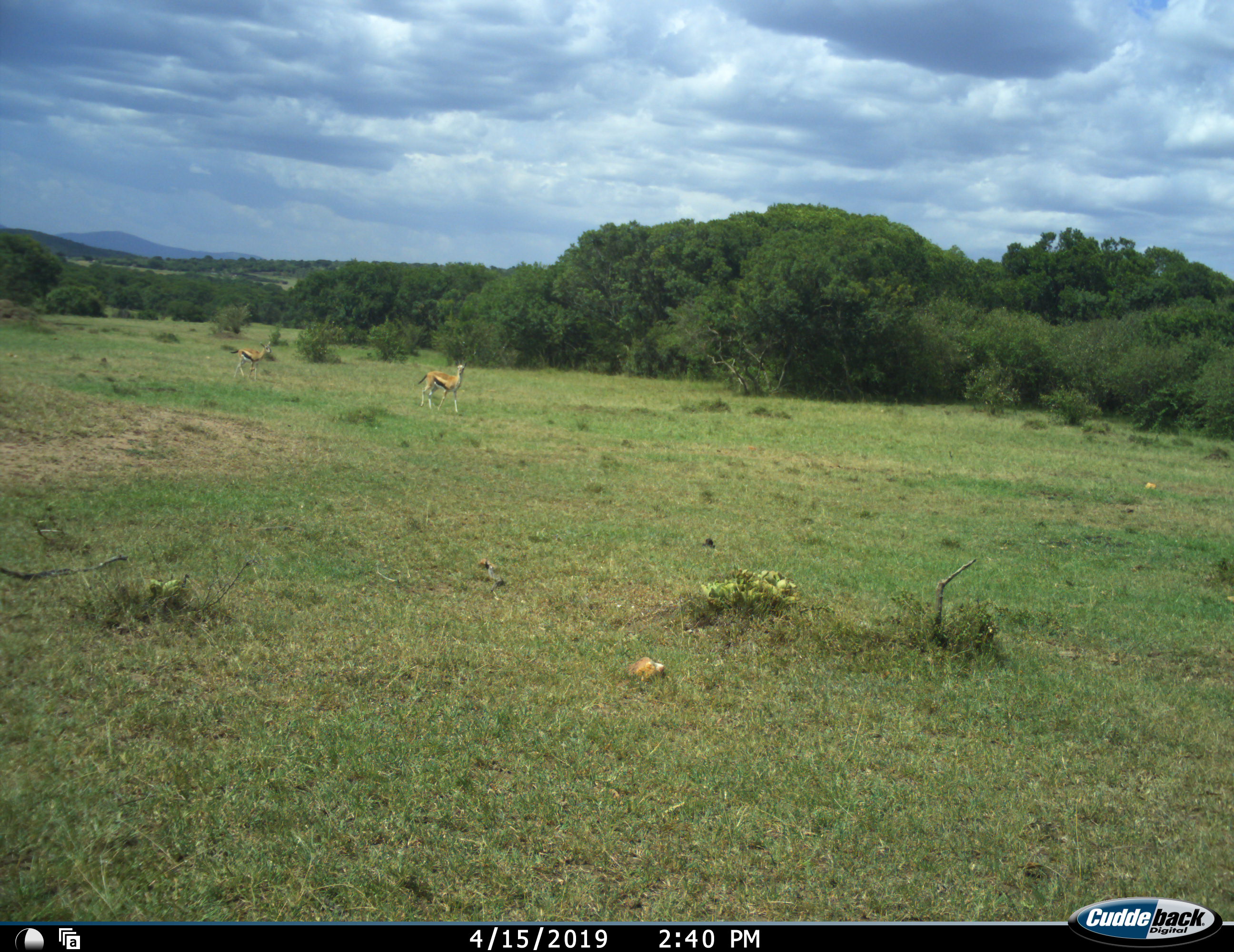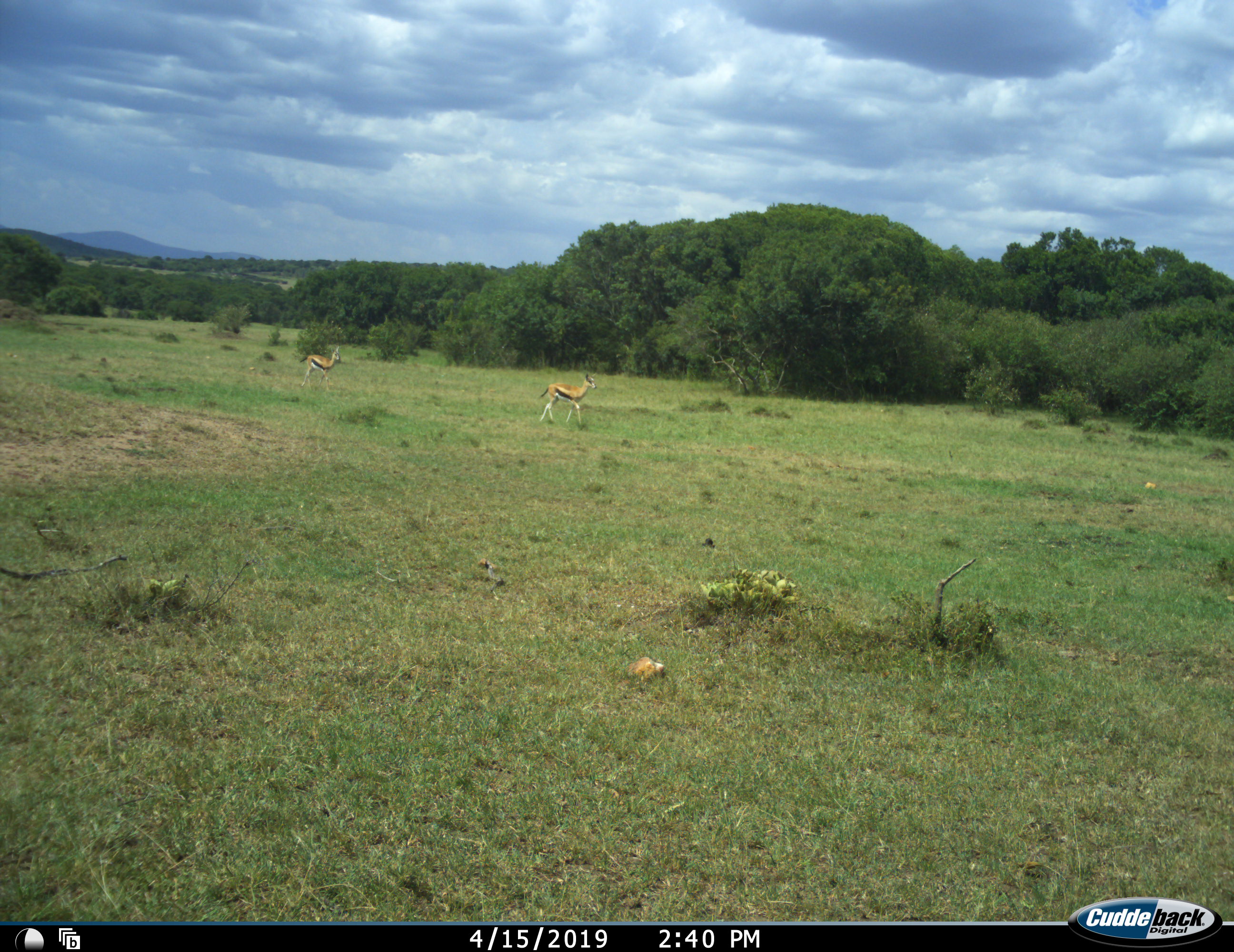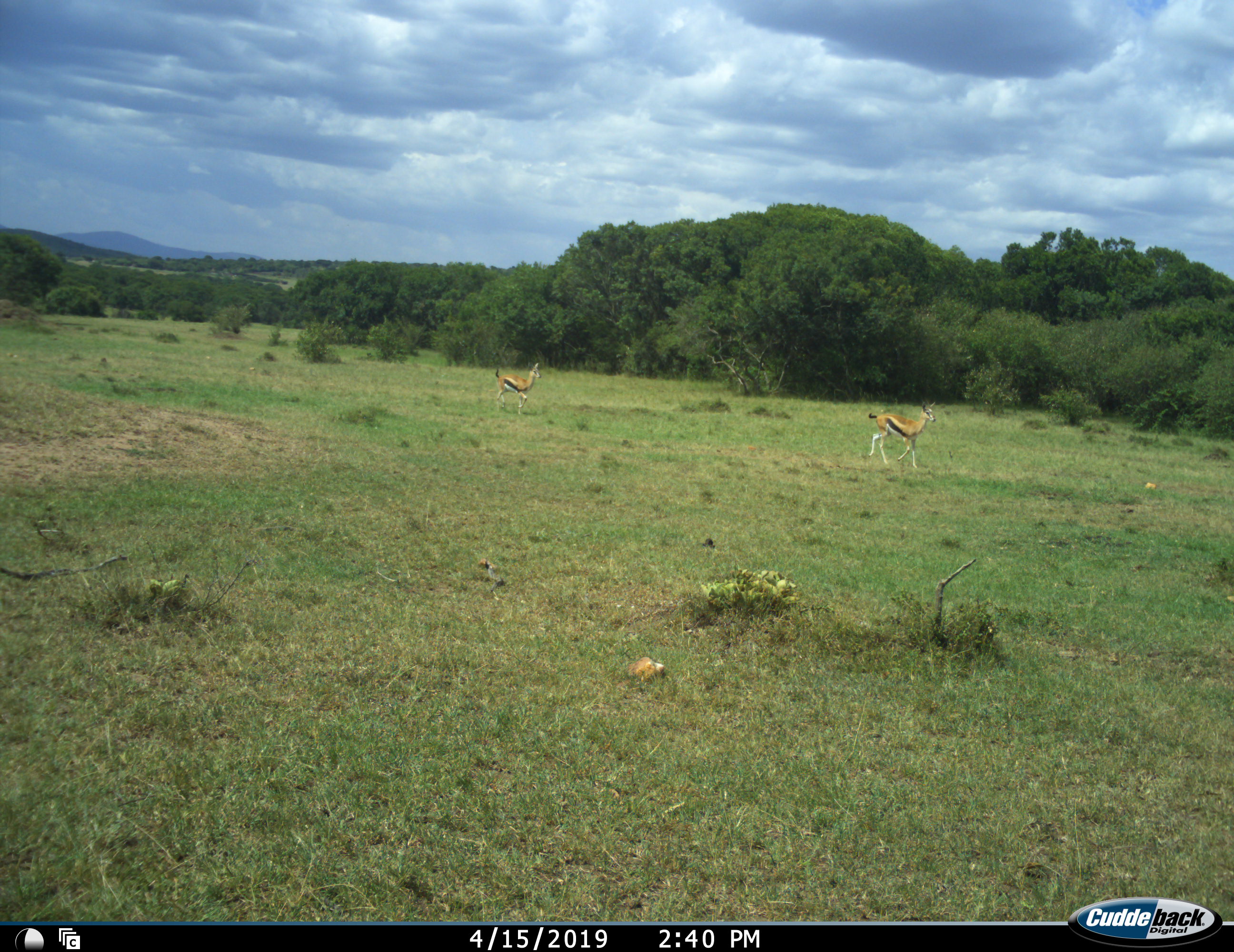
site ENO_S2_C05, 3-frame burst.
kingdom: Animalia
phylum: Chordata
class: Mammalia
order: Artiodactyla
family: Bovidae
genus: Eudorcas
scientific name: Eudorcas thomsonii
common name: thomson's gazelle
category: gazellethomsons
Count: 2.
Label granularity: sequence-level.